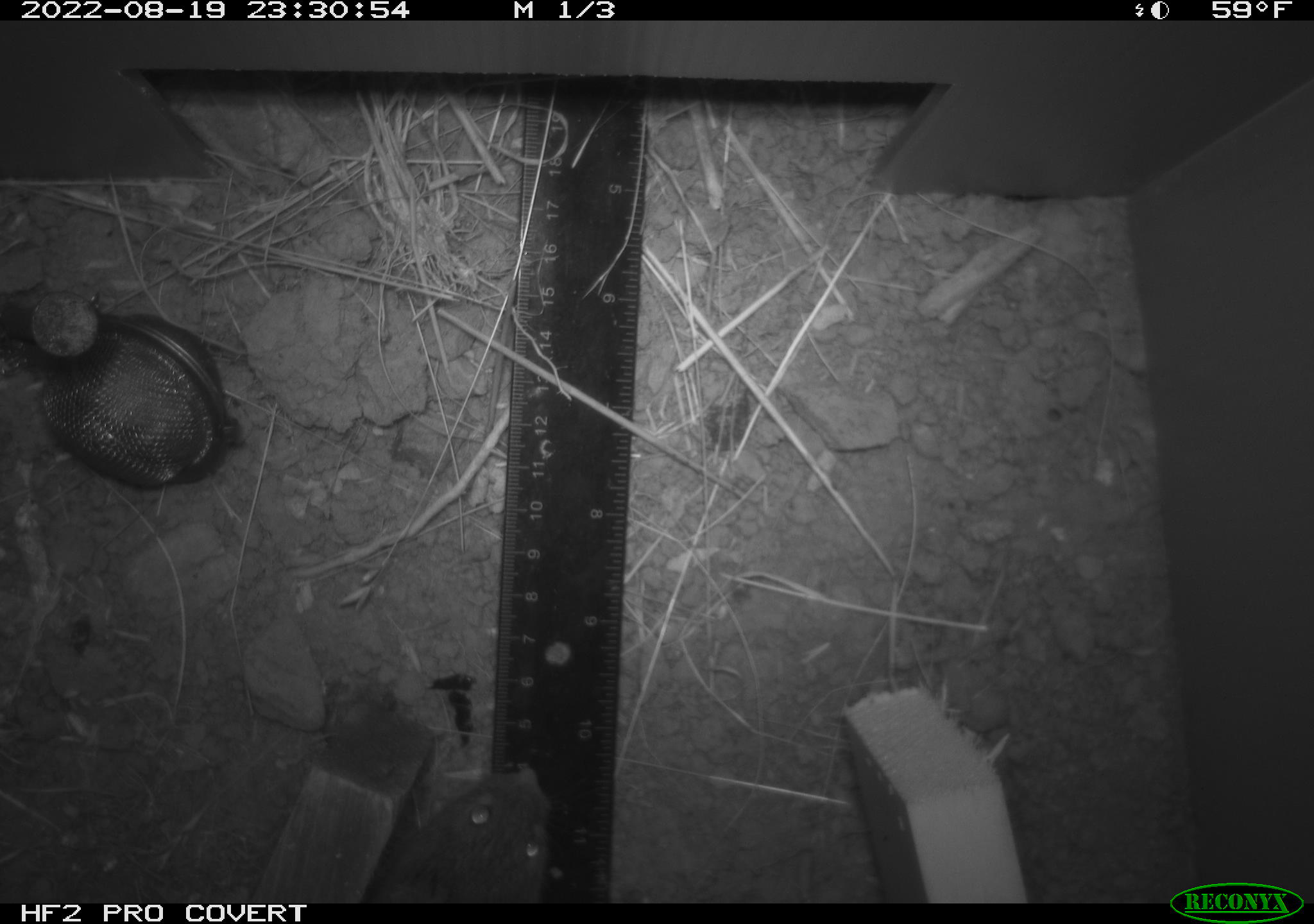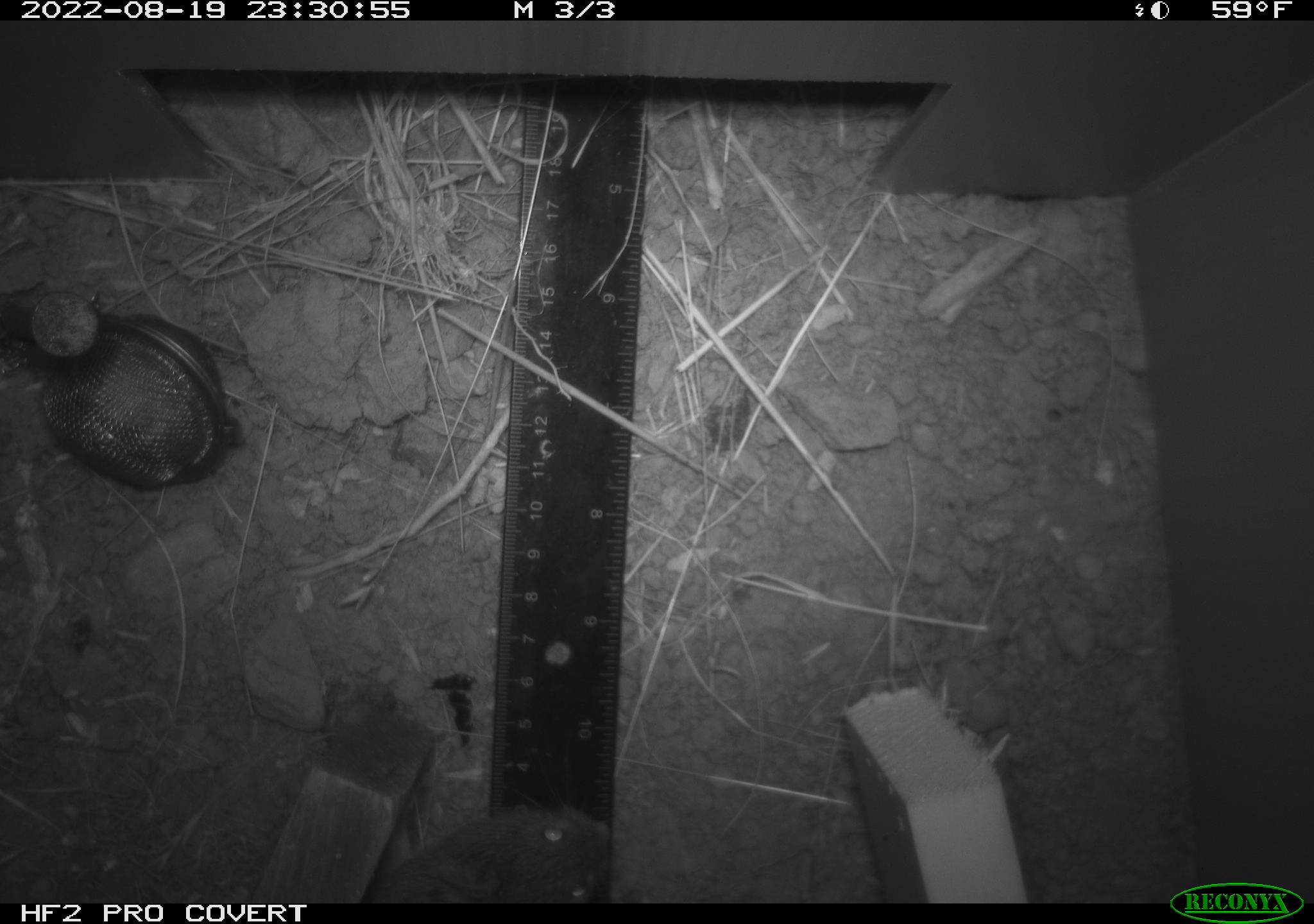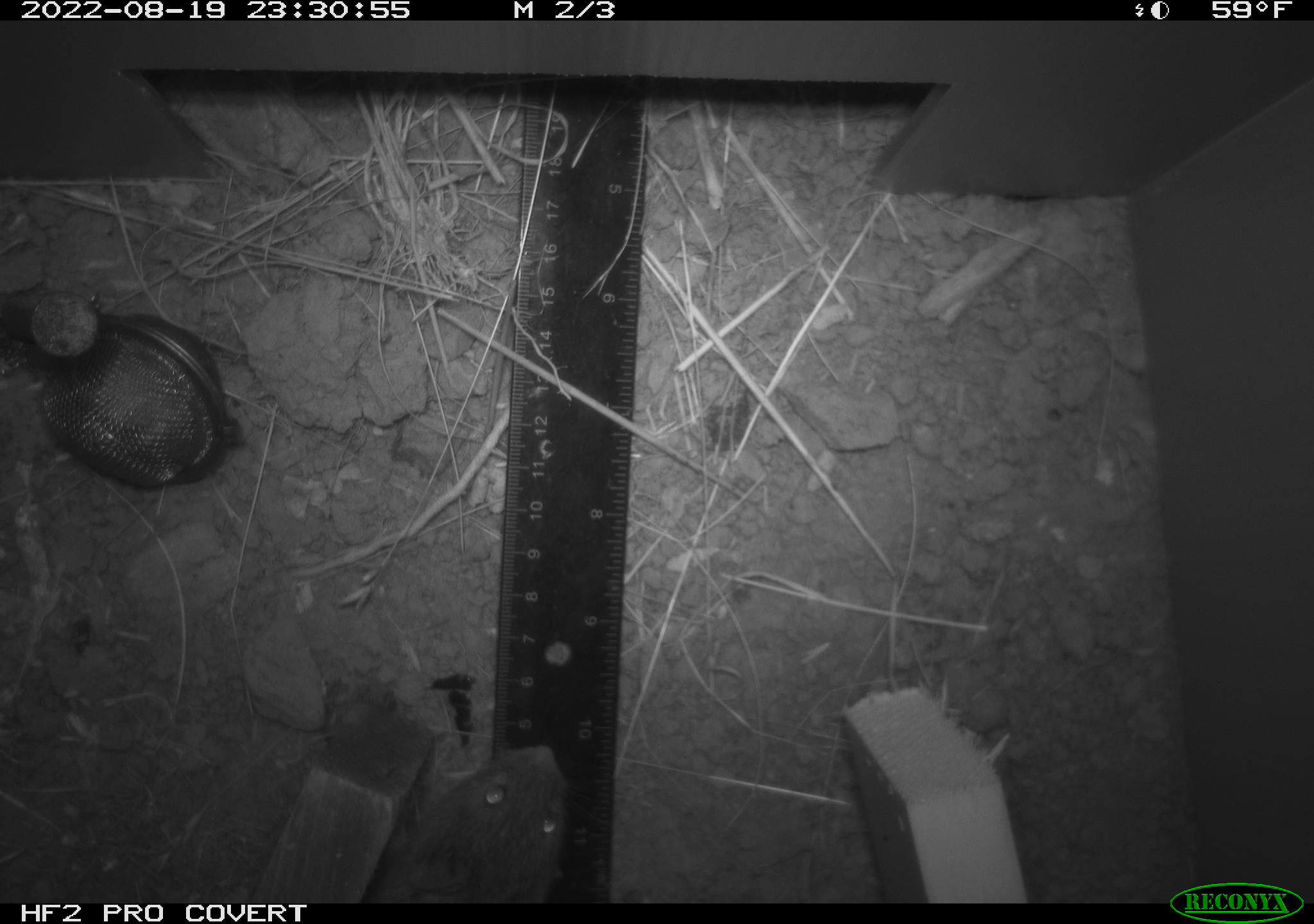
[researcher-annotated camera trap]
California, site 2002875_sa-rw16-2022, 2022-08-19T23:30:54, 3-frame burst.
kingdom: Animalia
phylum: Chordata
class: Mammalia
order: Rodentia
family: Cricetidae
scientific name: Arvicolinae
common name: voles, lemmings, and muskrats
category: arvicolinae subfamily